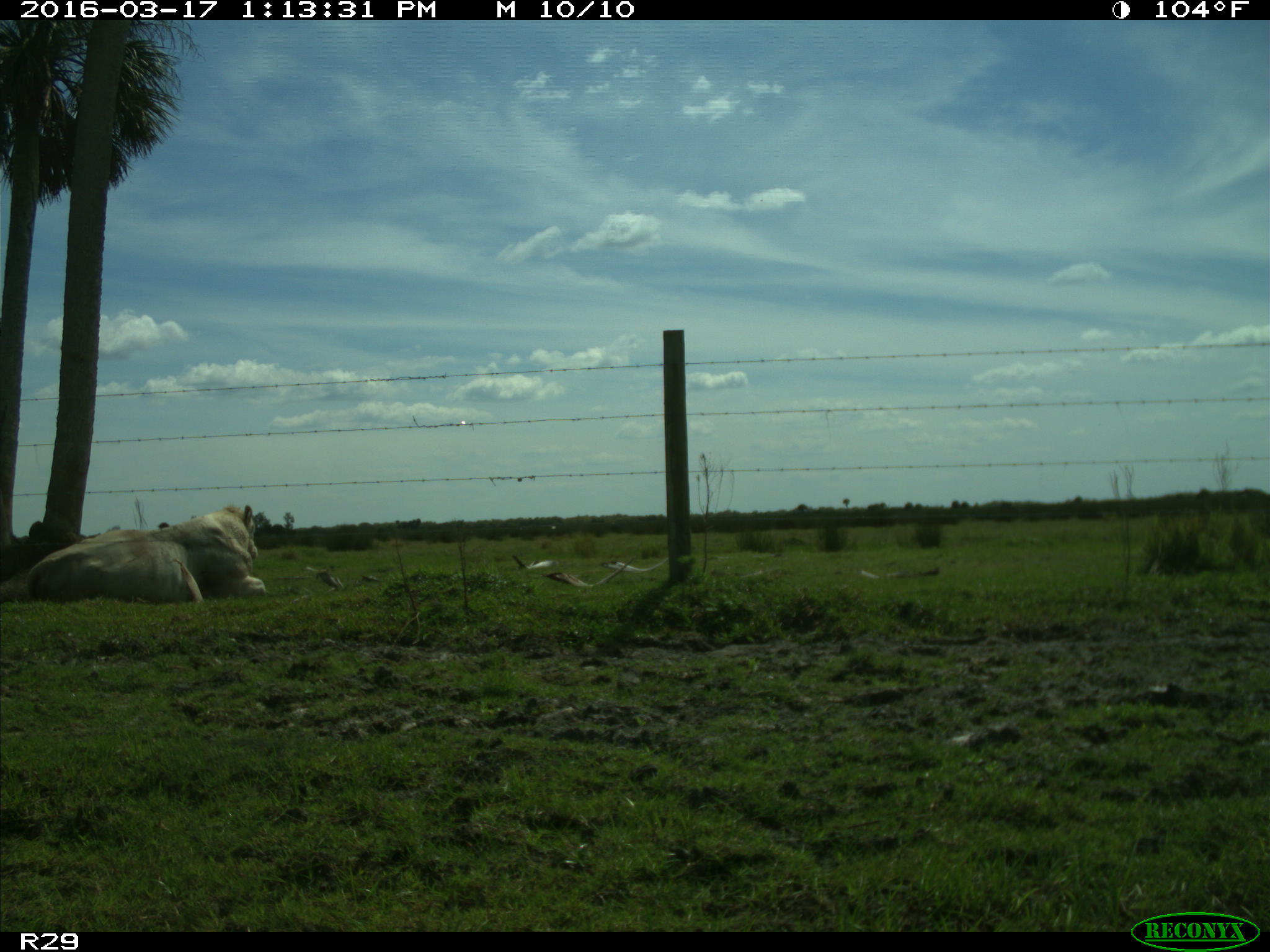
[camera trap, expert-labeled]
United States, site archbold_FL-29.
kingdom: Animalia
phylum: Chordata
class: Mammalia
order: Artiodactyla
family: Bovidae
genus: Bos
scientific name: Bos taurus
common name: domestic cow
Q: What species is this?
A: Bos taurus (domestic cow).